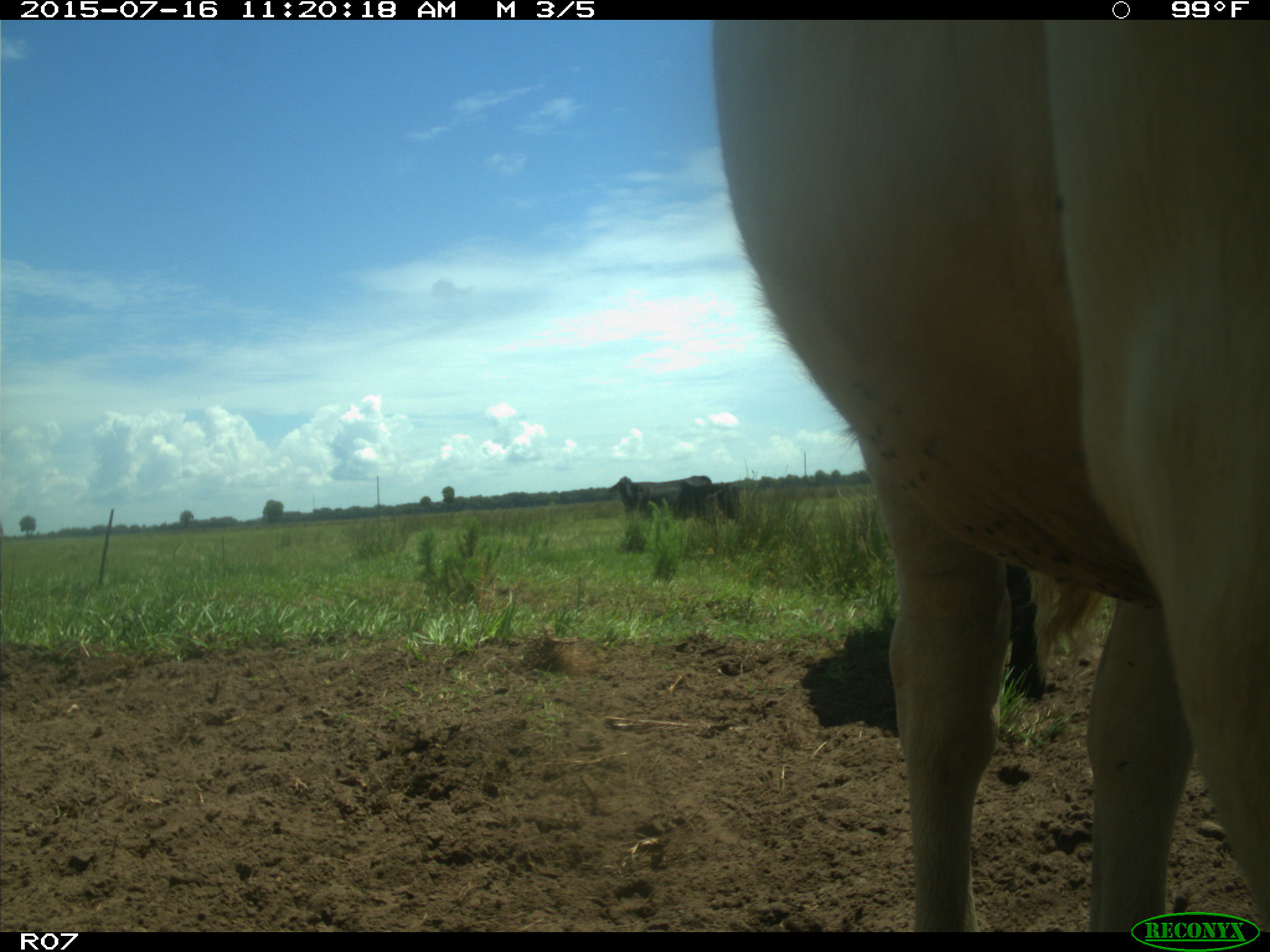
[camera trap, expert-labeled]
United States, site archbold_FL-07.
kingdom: Animalia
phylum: Chordata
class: Mammalia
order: Artiodactyla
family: Bovidae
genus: Bos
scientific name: Bos taurus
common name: domestic cow